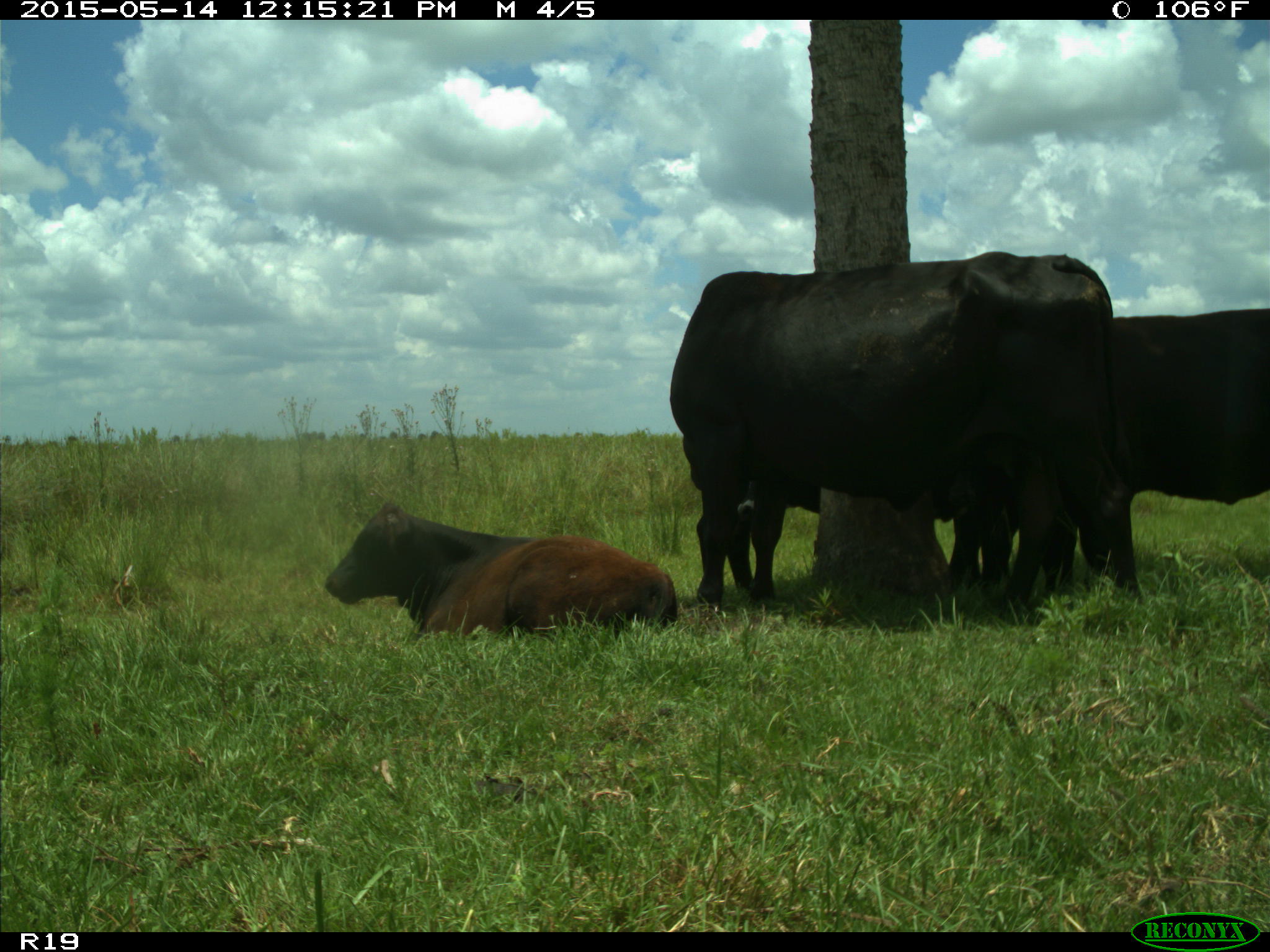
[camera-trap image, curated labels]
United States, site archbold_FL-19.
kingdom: Animalia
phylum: Chordata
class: Mammalia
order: Artiodactyla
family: Bovidae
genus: Bos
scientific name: Bos taurus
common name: domestic cow